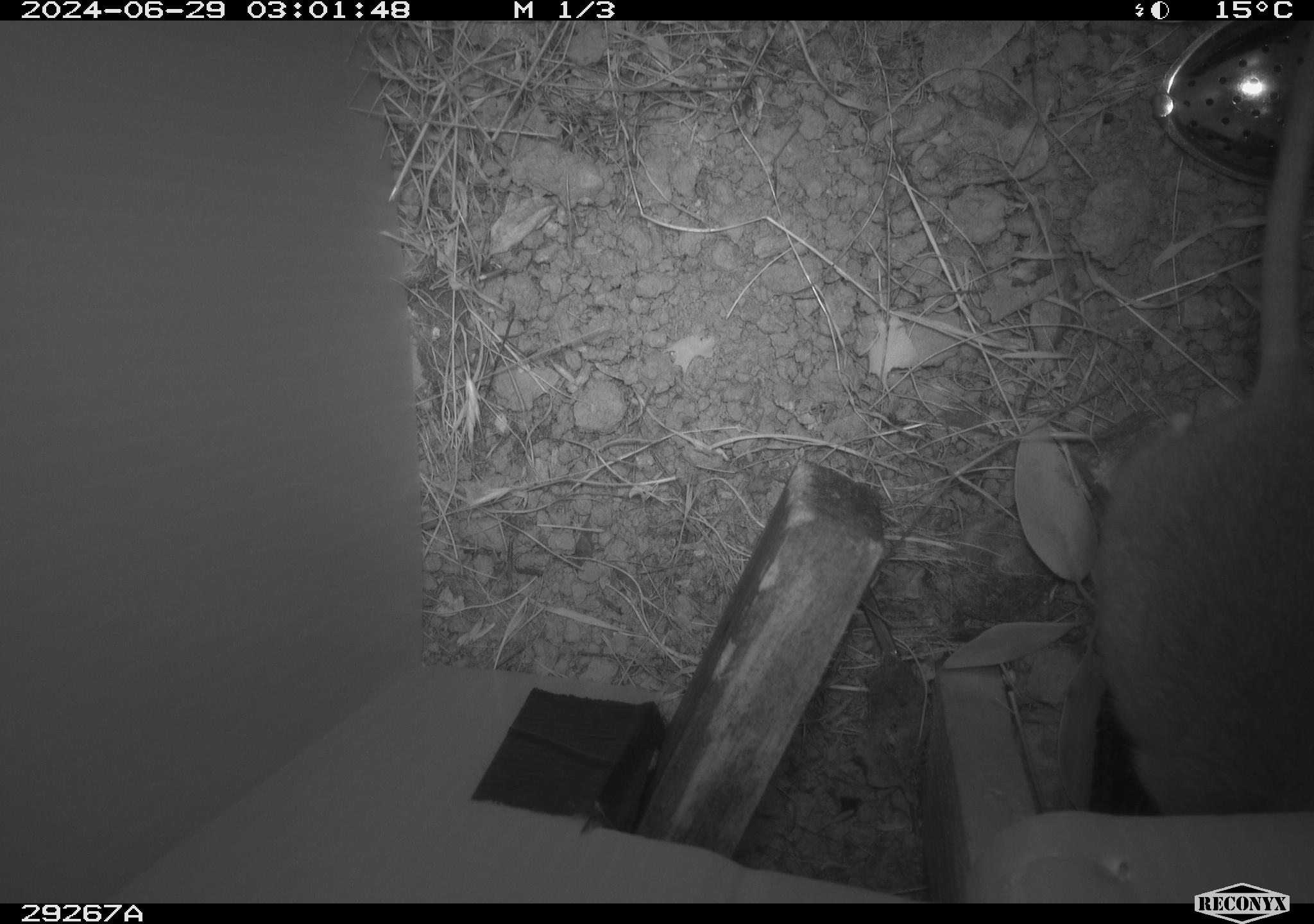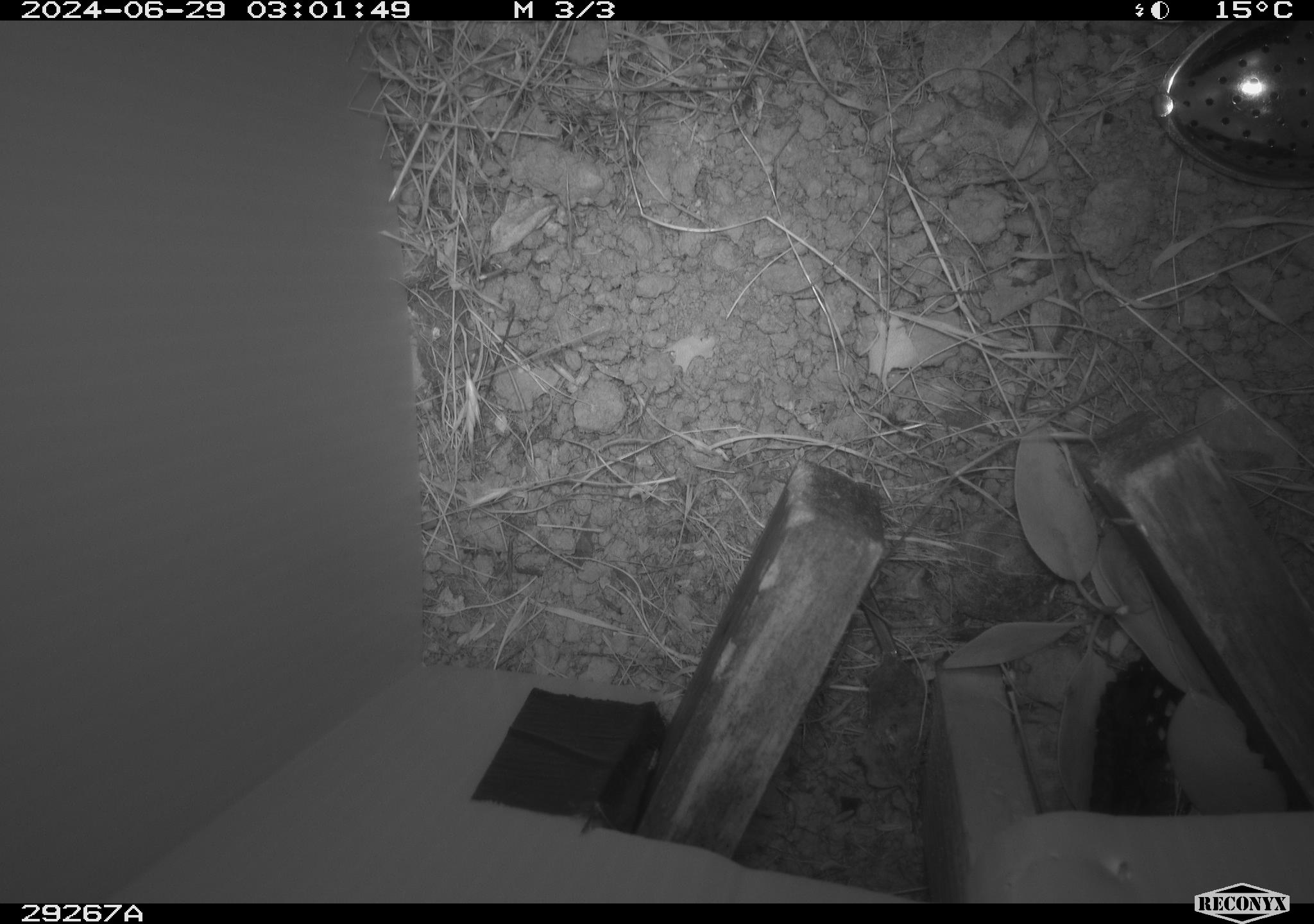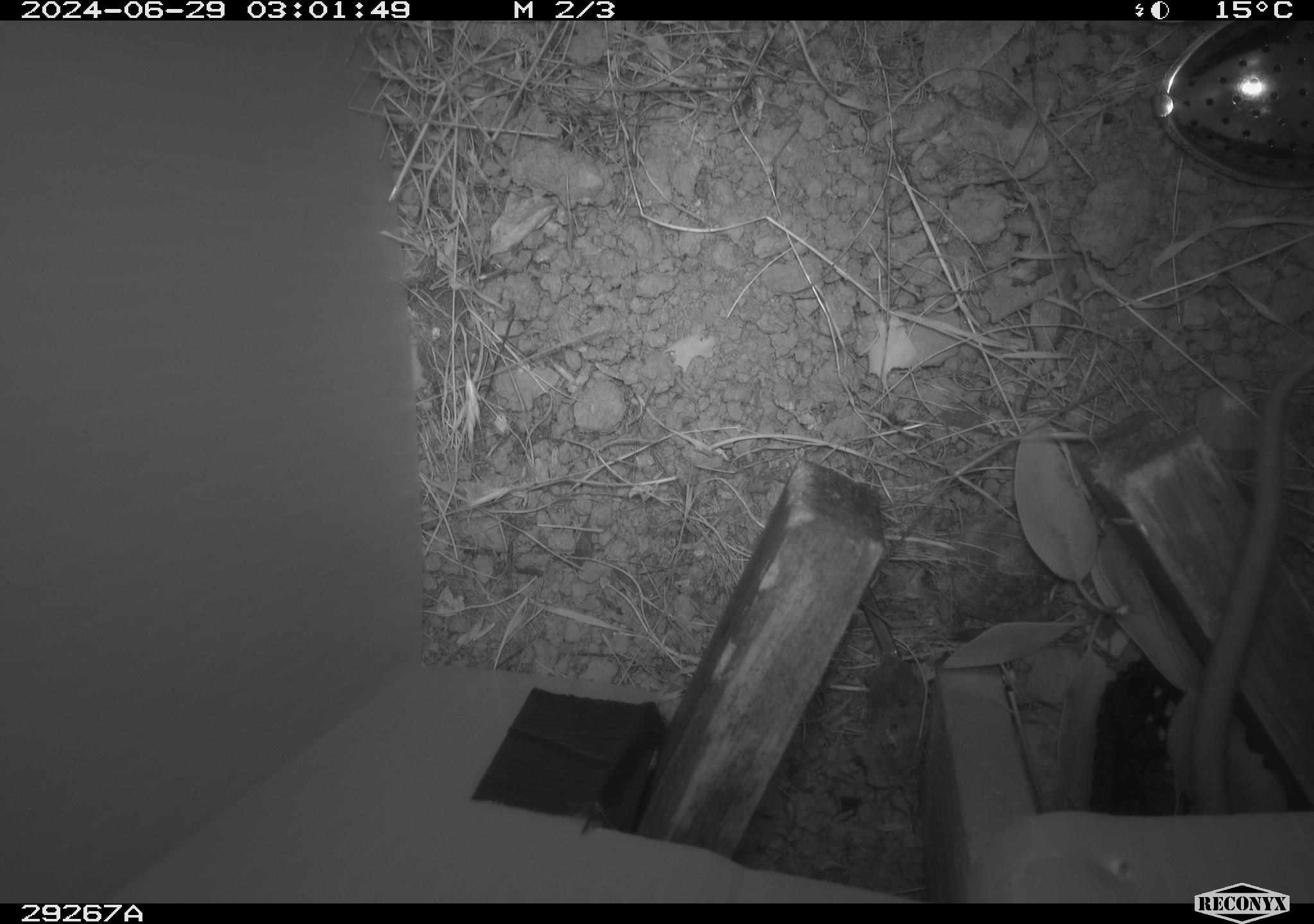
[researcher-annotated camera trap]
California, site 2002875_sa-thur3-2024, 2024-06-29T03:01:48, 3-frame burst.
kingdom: Animalia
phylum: Chordata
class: Mammalia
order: Rodentia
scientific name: Rodentia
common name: rodent